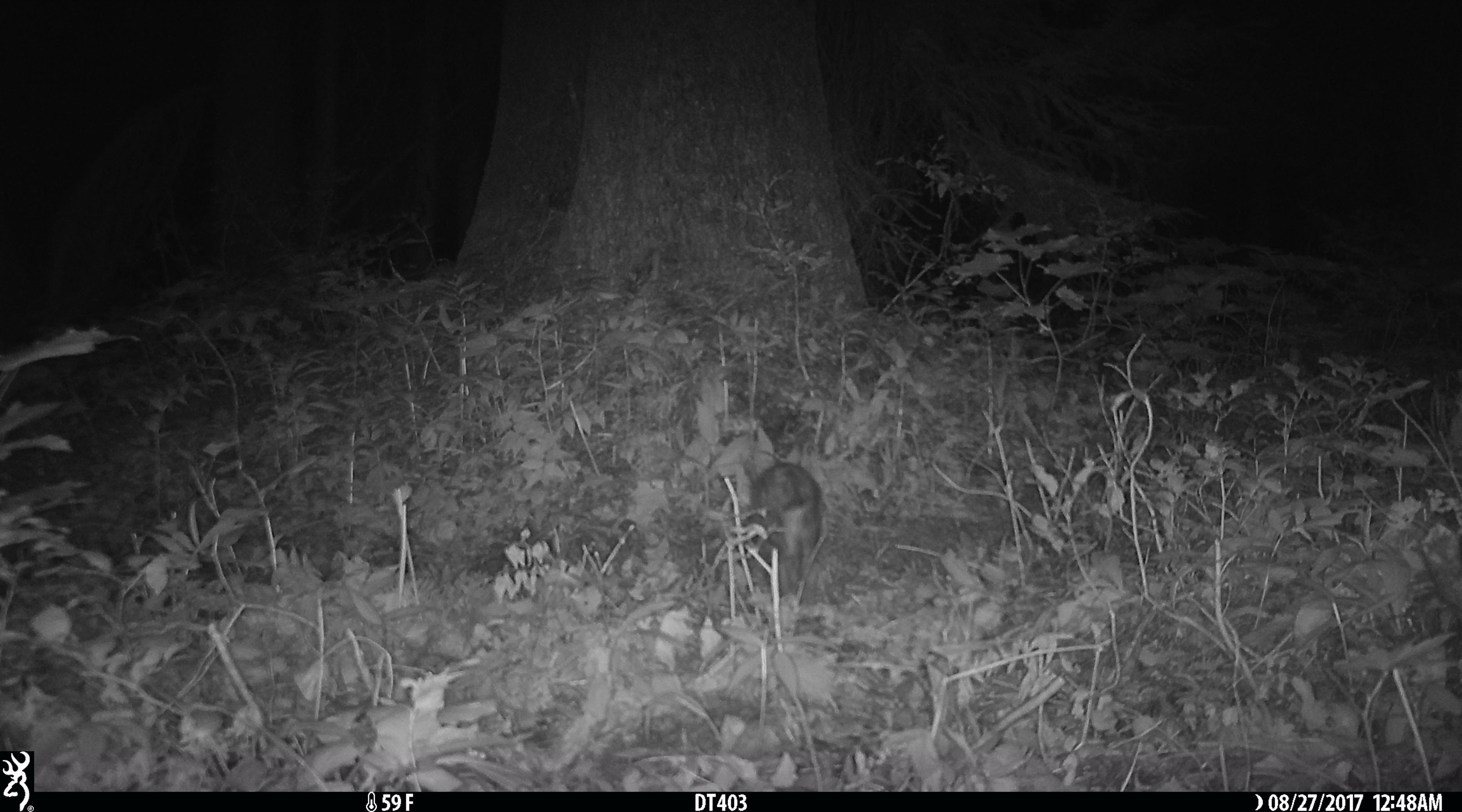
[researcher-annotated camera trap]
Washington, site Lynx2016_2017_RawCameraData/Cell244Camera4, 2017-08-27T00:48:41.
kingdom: Animalia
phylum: Chordata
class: Mammalia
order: Lagomorpha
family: Leporidae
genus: Lepus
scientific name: Lepus americanus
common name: snowshoe hare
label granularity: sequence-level